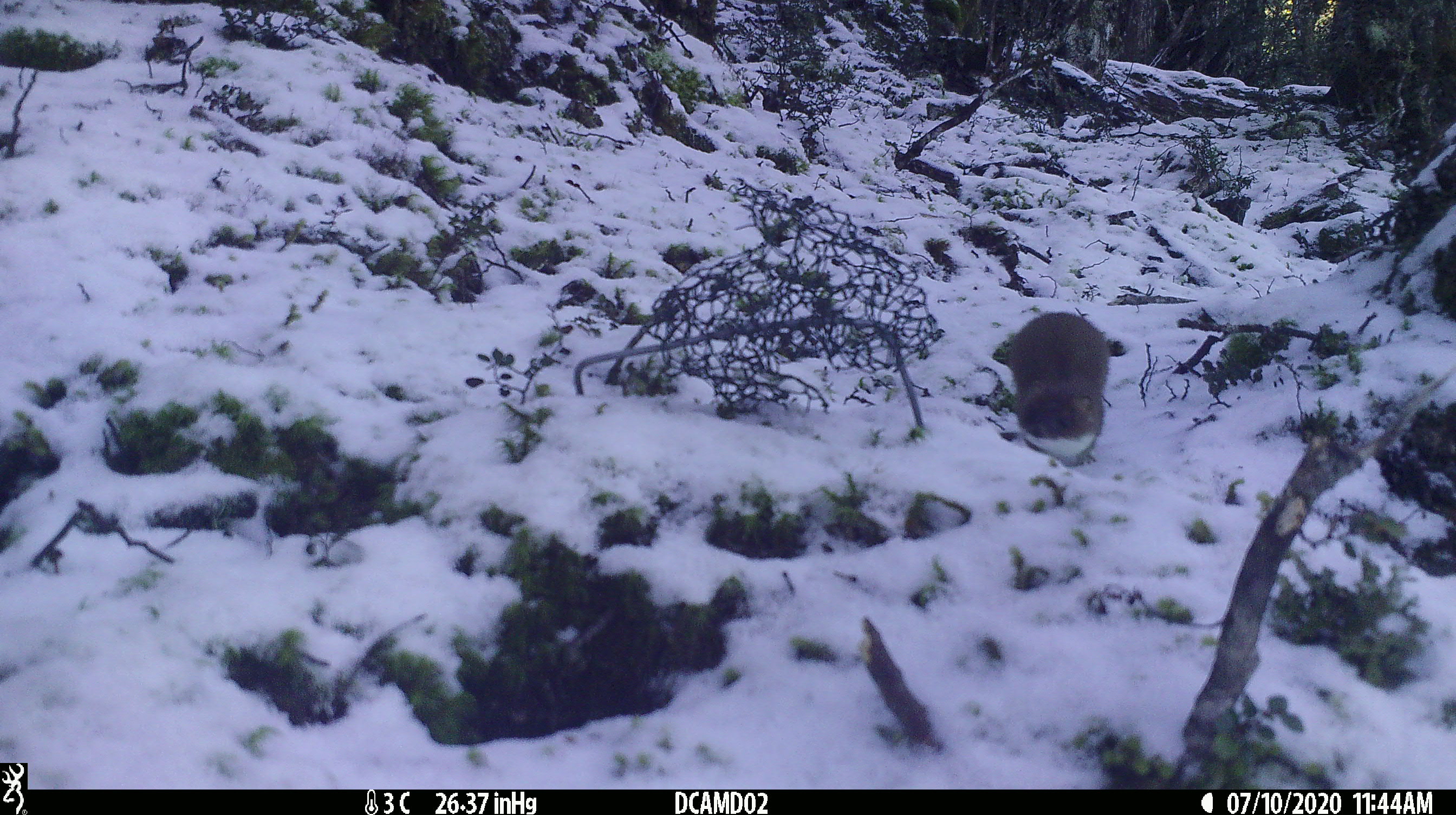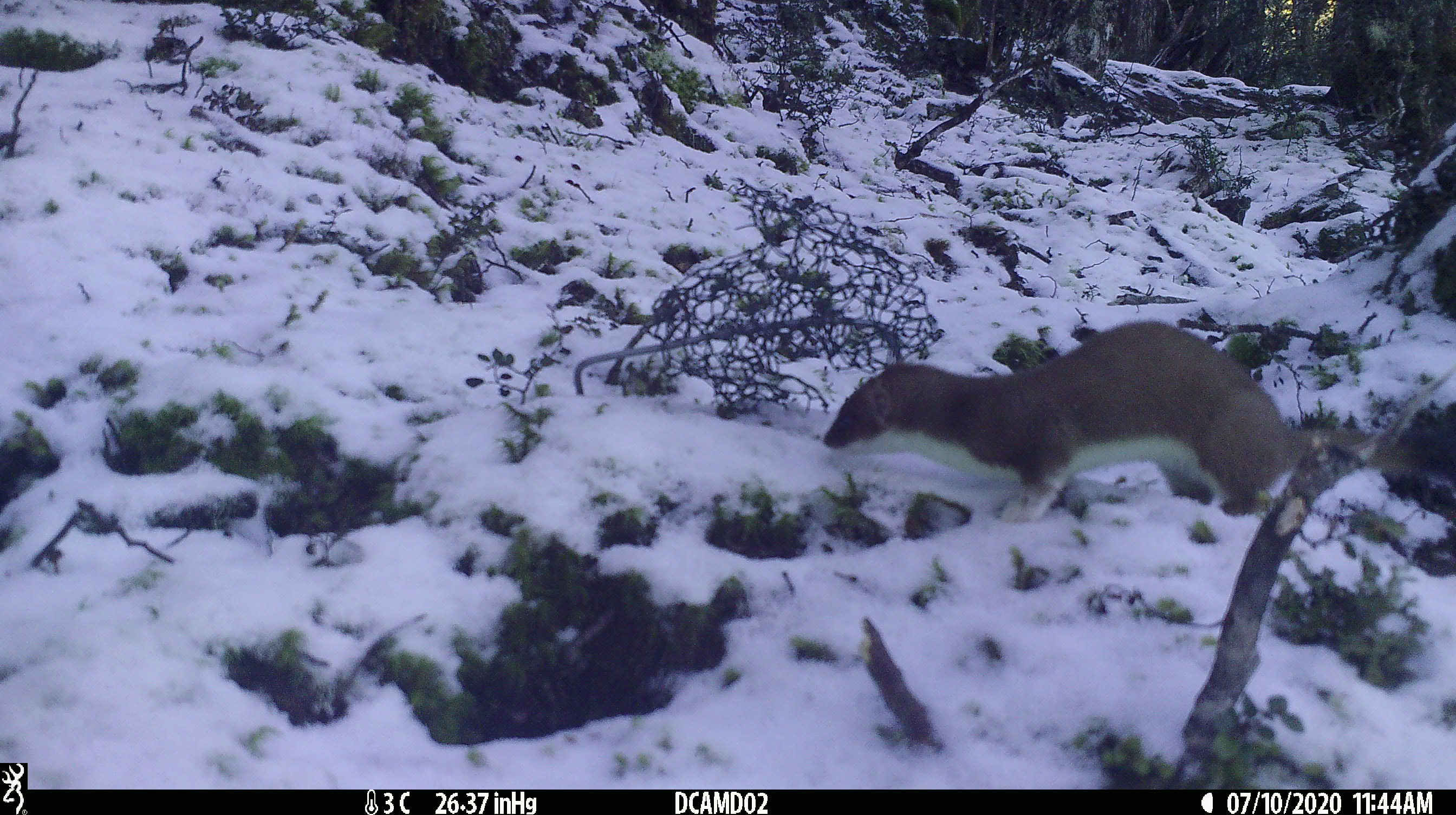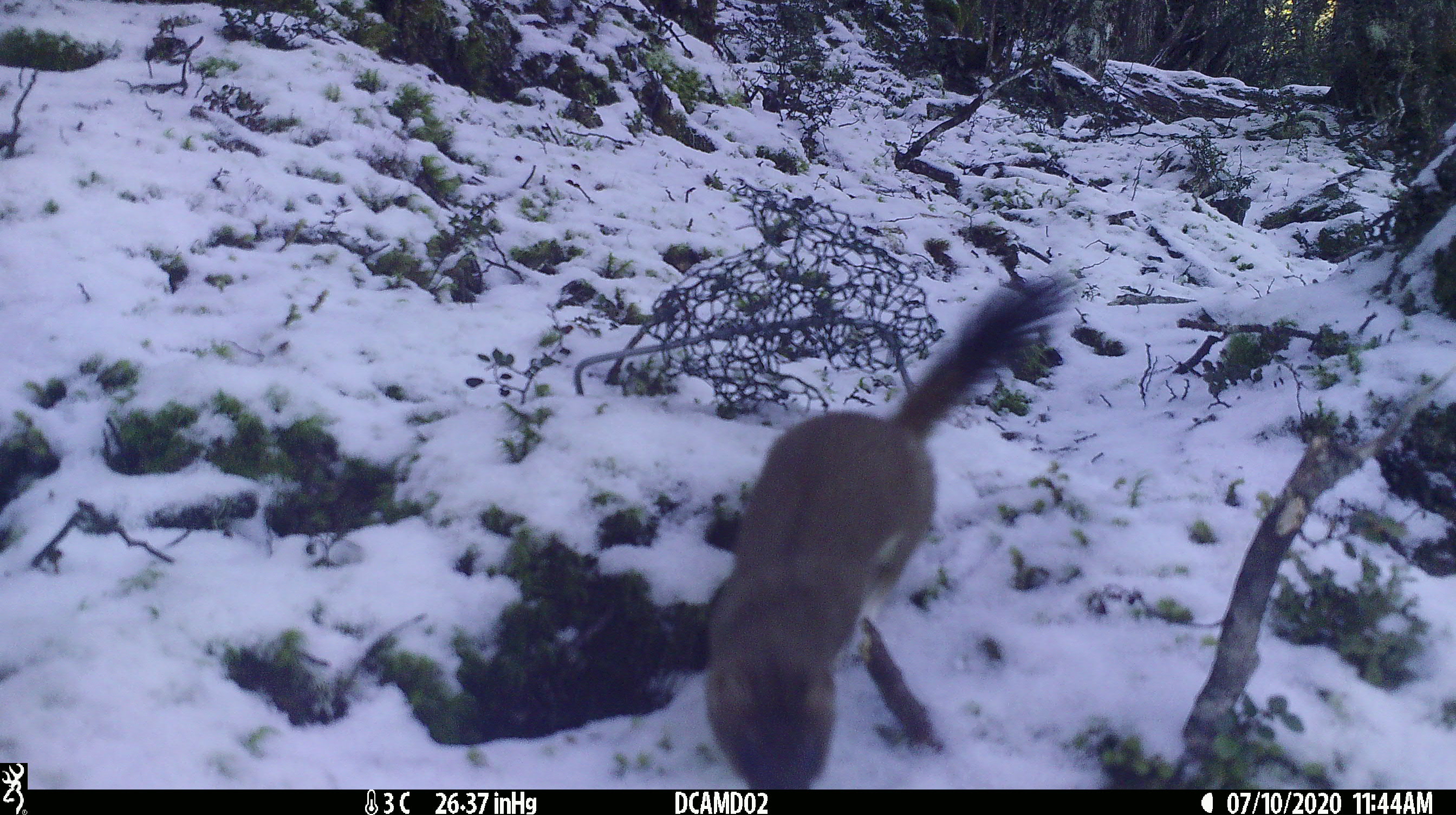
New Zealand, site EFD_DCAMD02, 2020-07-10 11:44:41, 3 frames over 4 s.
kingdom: Animalia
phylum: Chordata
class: Mammalia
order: Carnivora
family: Mustelidae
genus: Mustela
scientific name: Mustela erminea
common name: stoat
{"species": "stoat (Mustela erminea)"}